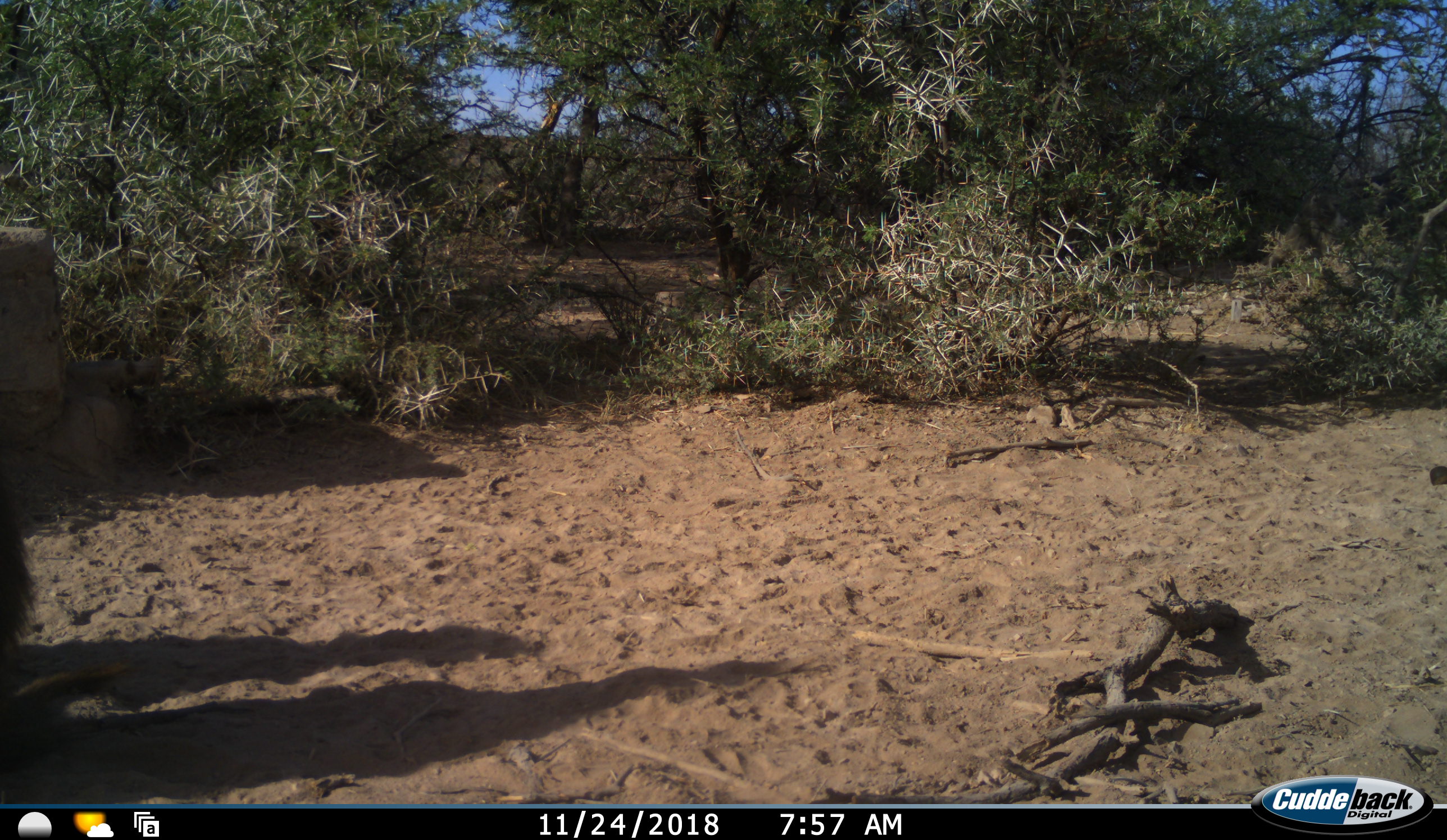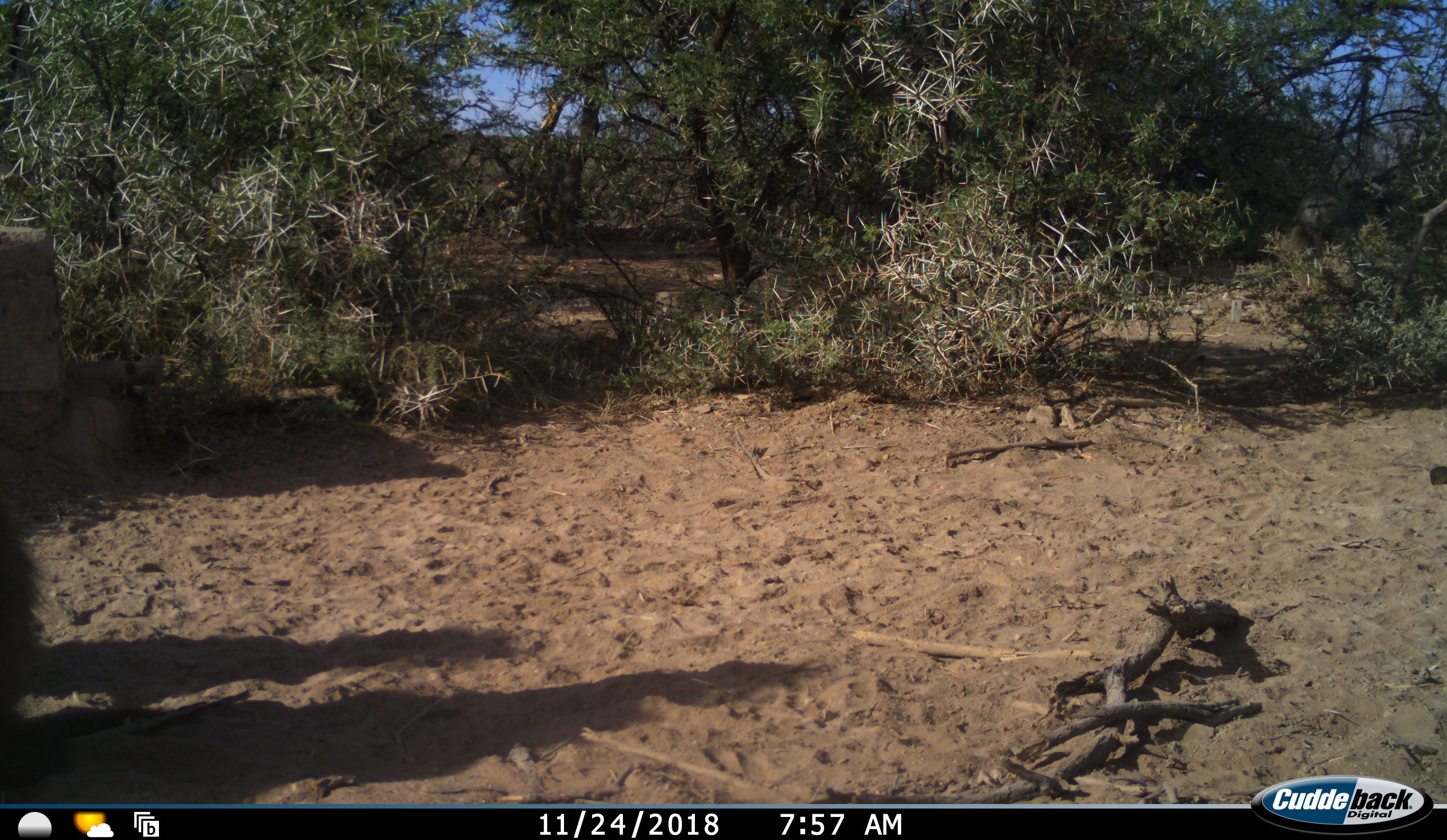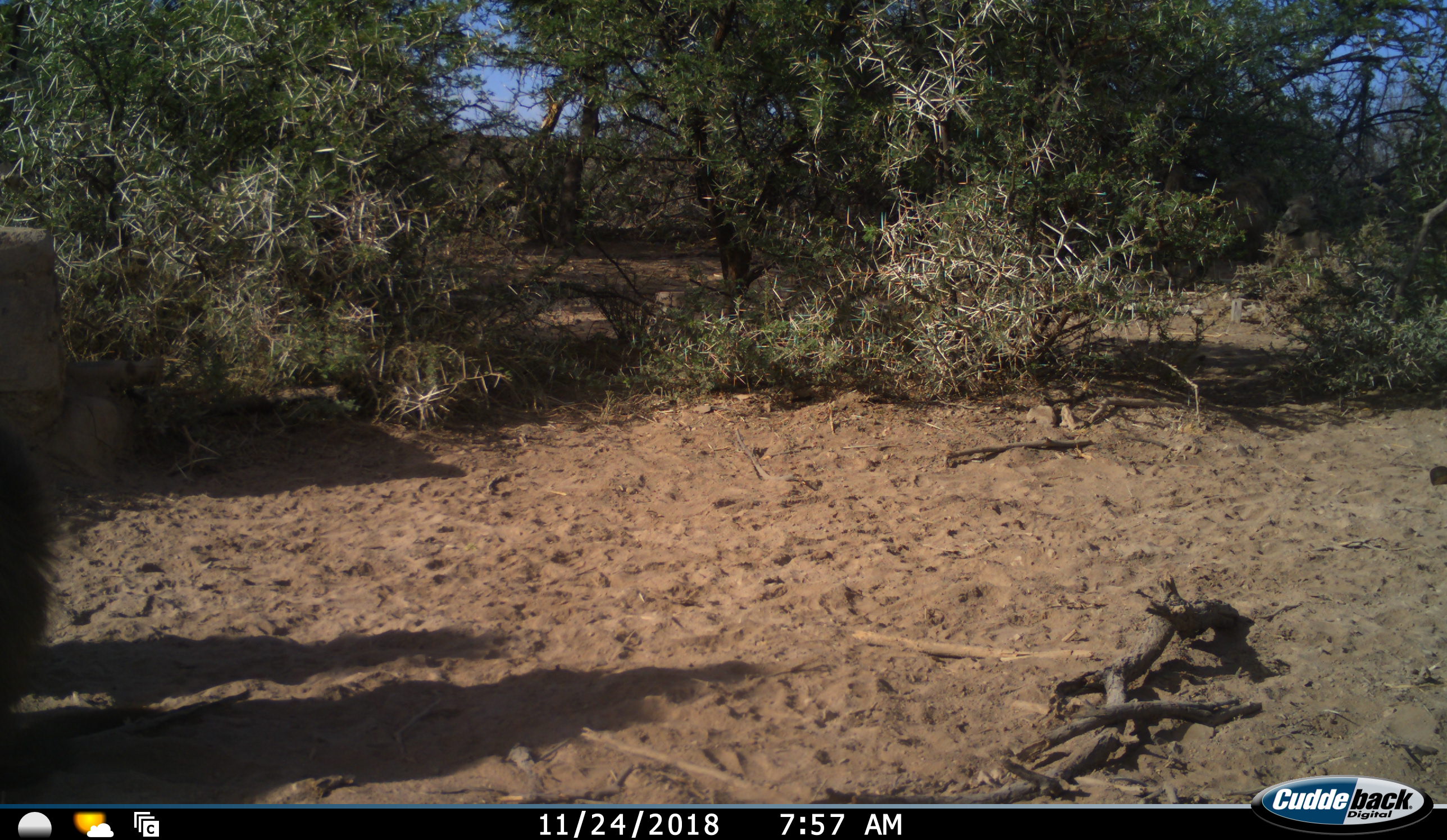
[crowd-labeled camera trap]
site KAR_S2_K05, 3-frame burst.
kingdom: Animalia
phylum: Chordata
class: Mammalia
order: Primates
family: Cercopithecidae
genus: Papio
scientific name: Papio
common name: baboon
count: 3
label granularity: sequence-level